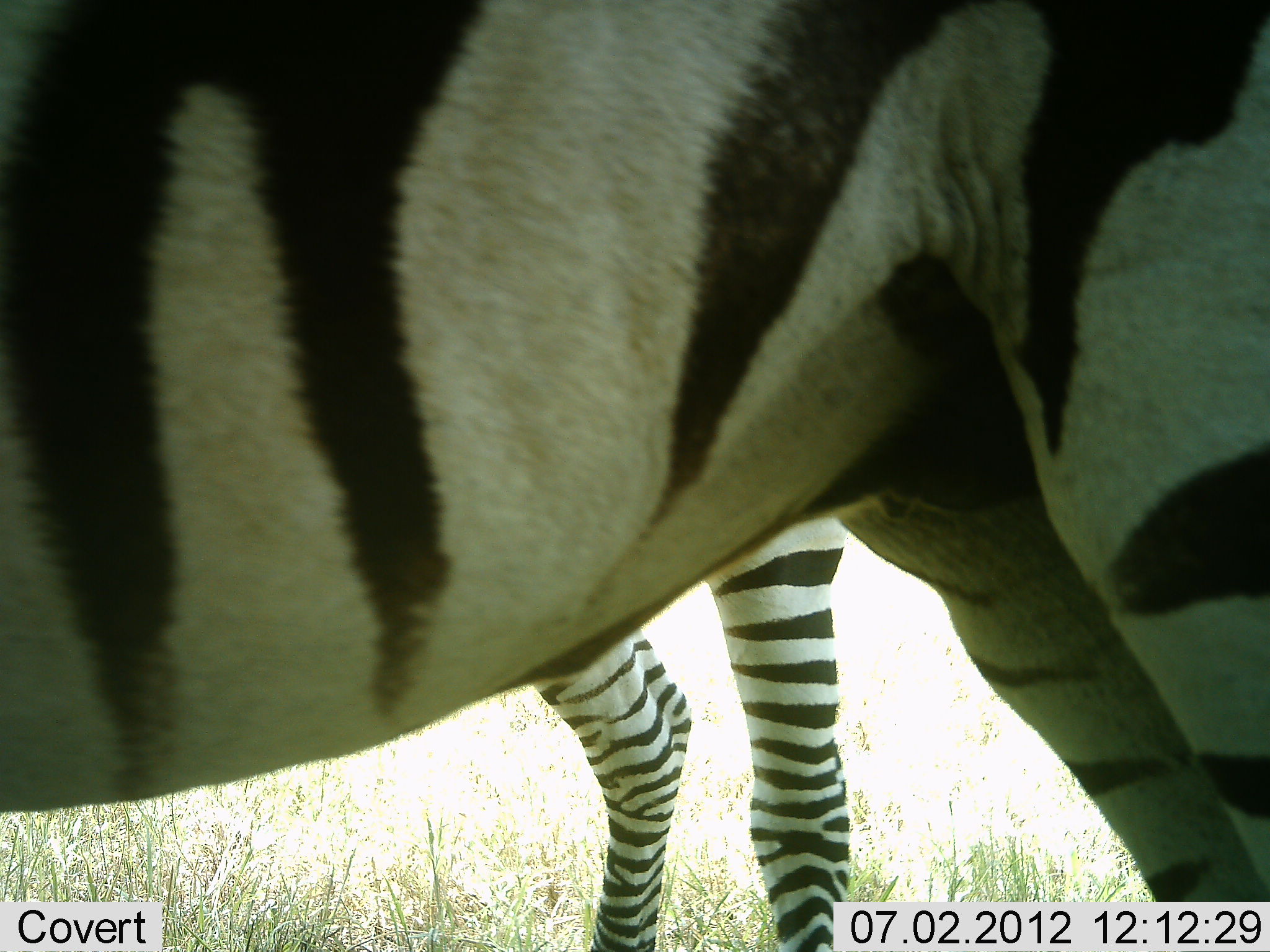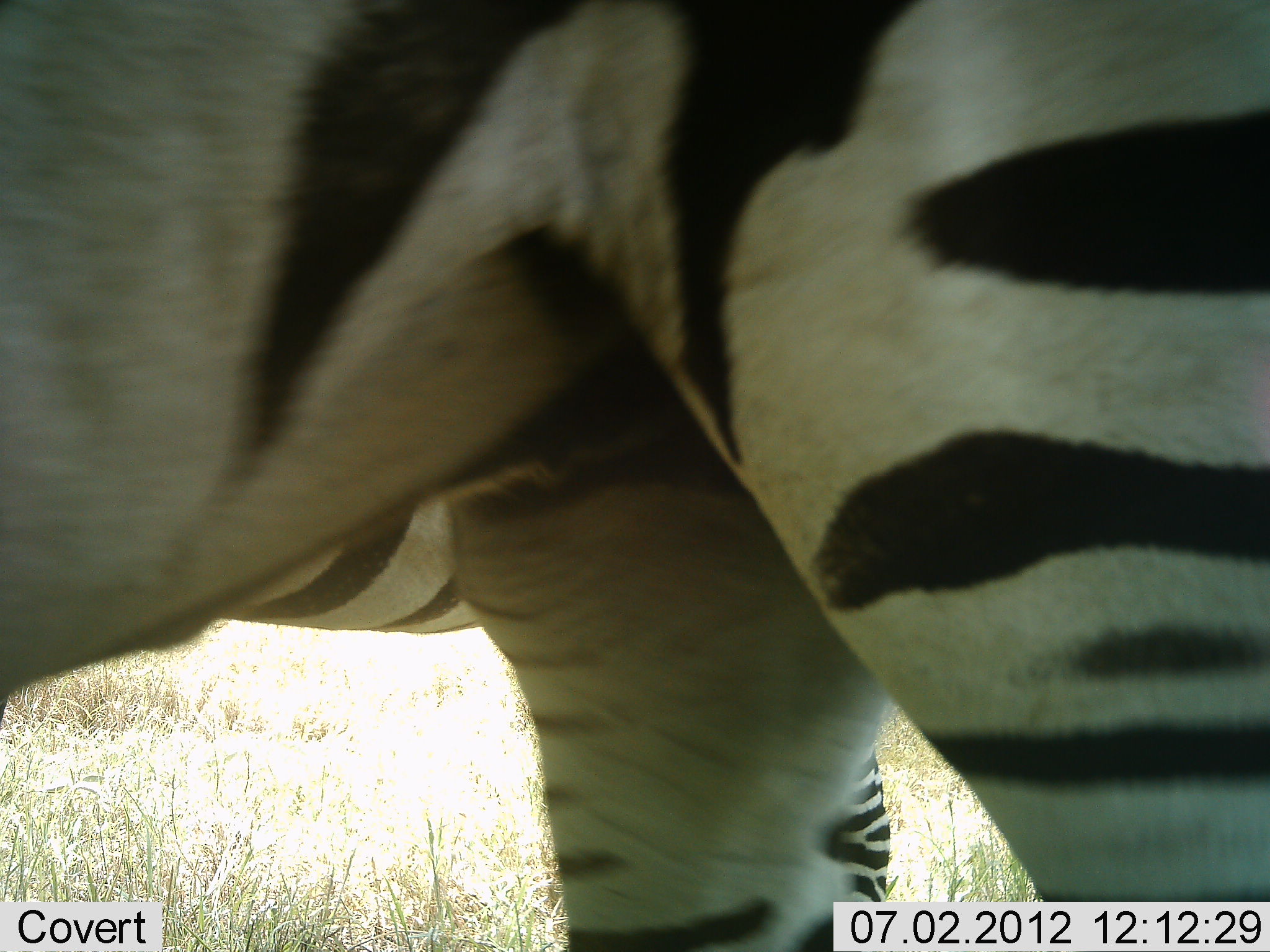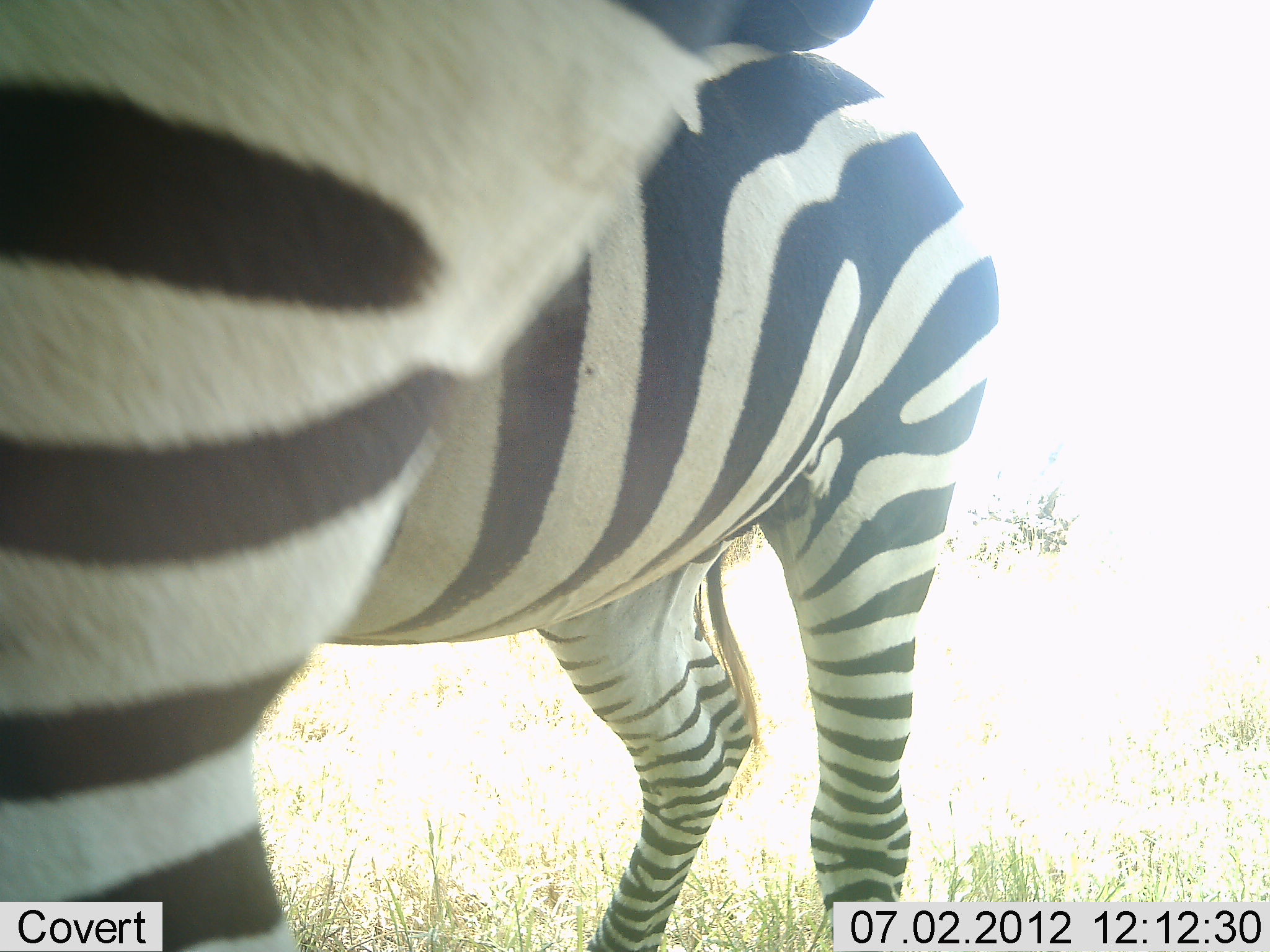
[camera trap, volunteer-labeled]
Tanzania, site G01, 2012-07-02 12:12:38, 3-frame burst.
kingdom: Animalia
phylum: Chordata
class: Mammalia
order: Perissodactyla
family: Equidae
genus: Equus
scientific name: Equus quagga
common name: plains zebra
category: zebra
Zebra (plains zebra) (Equus quagga), count 2. Behavior (volunteer vote fractions): standing 80%, resting 0%, moving 40%, interacting 10%. Young present (vote fraction): 10%. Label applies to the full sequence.